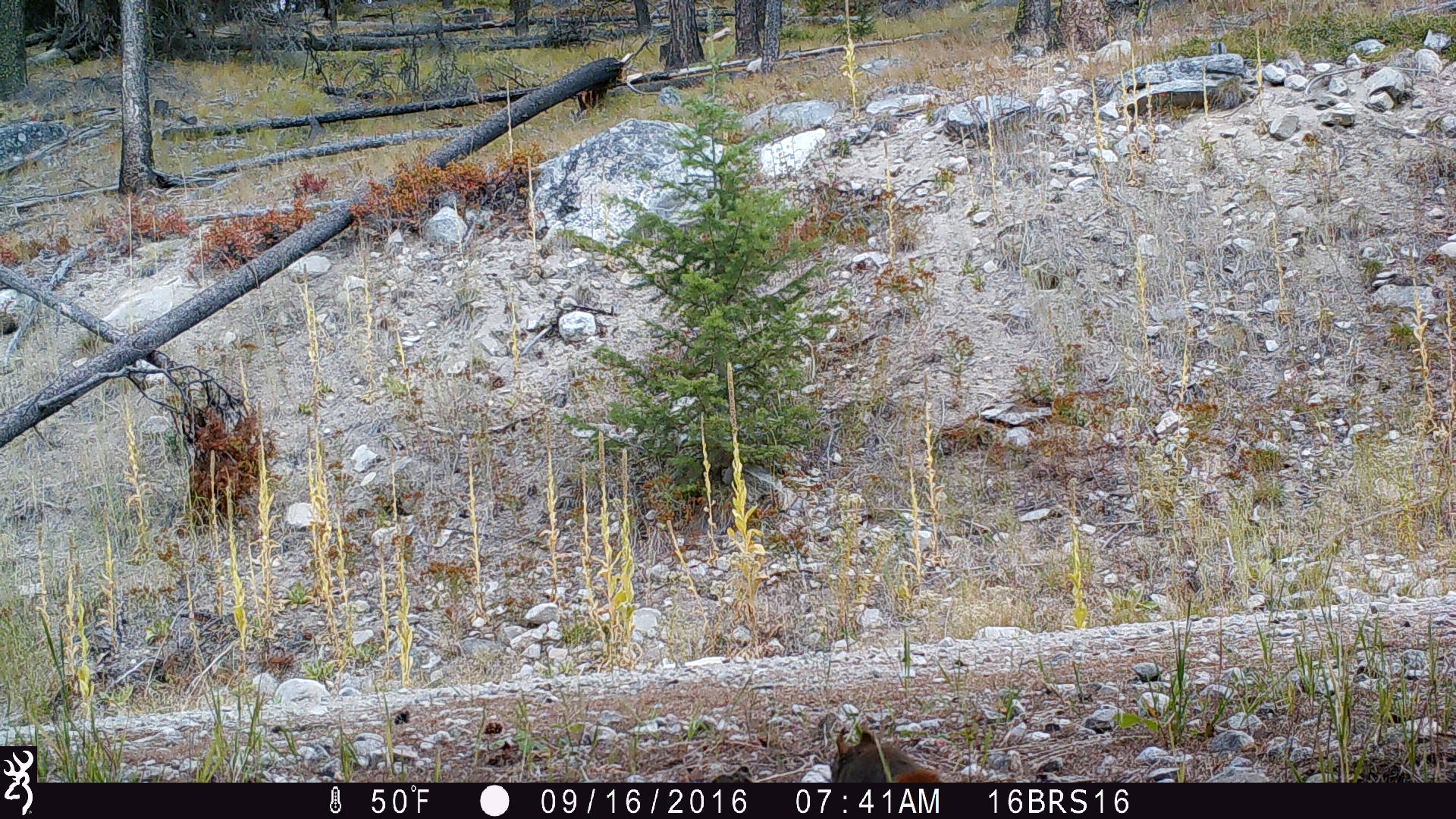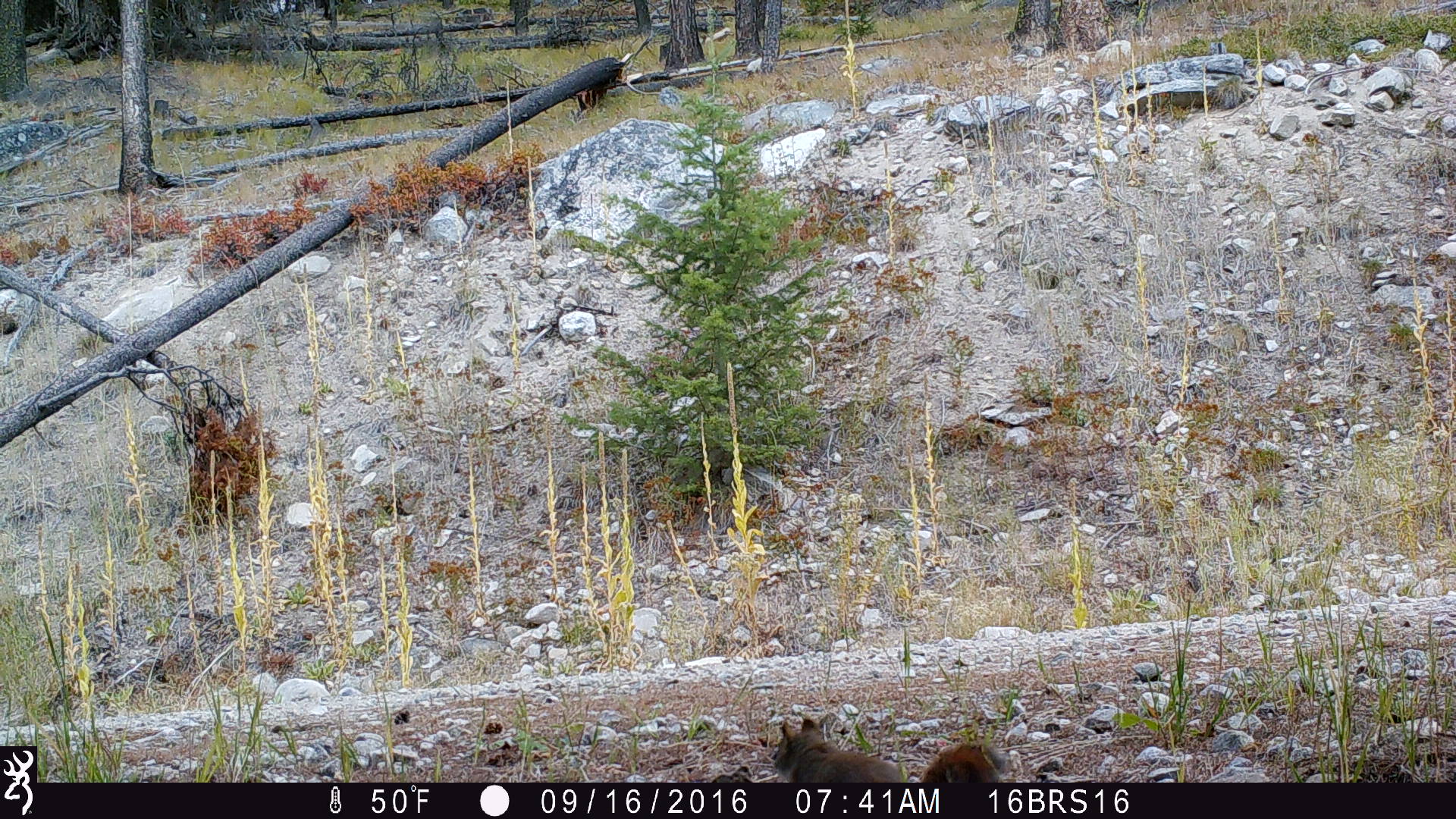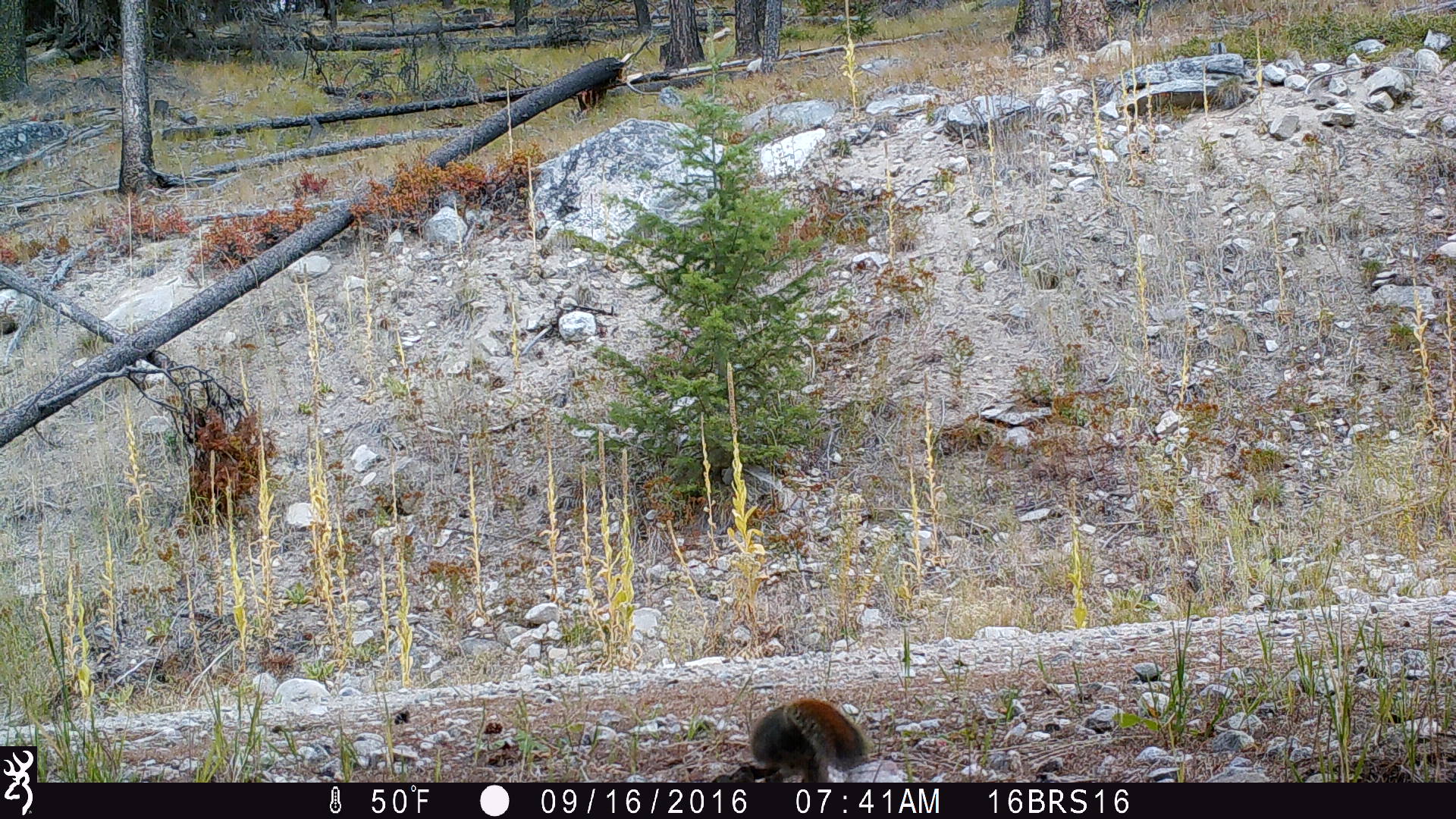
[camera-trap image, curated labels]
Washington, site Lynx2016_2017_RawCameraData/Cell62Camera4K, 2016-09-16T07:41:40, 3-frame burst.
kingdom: Animalia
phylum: Chordata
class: Mammalia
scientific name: Mammalia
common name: small mammal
Small mammal (Mammalia). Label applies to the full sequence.